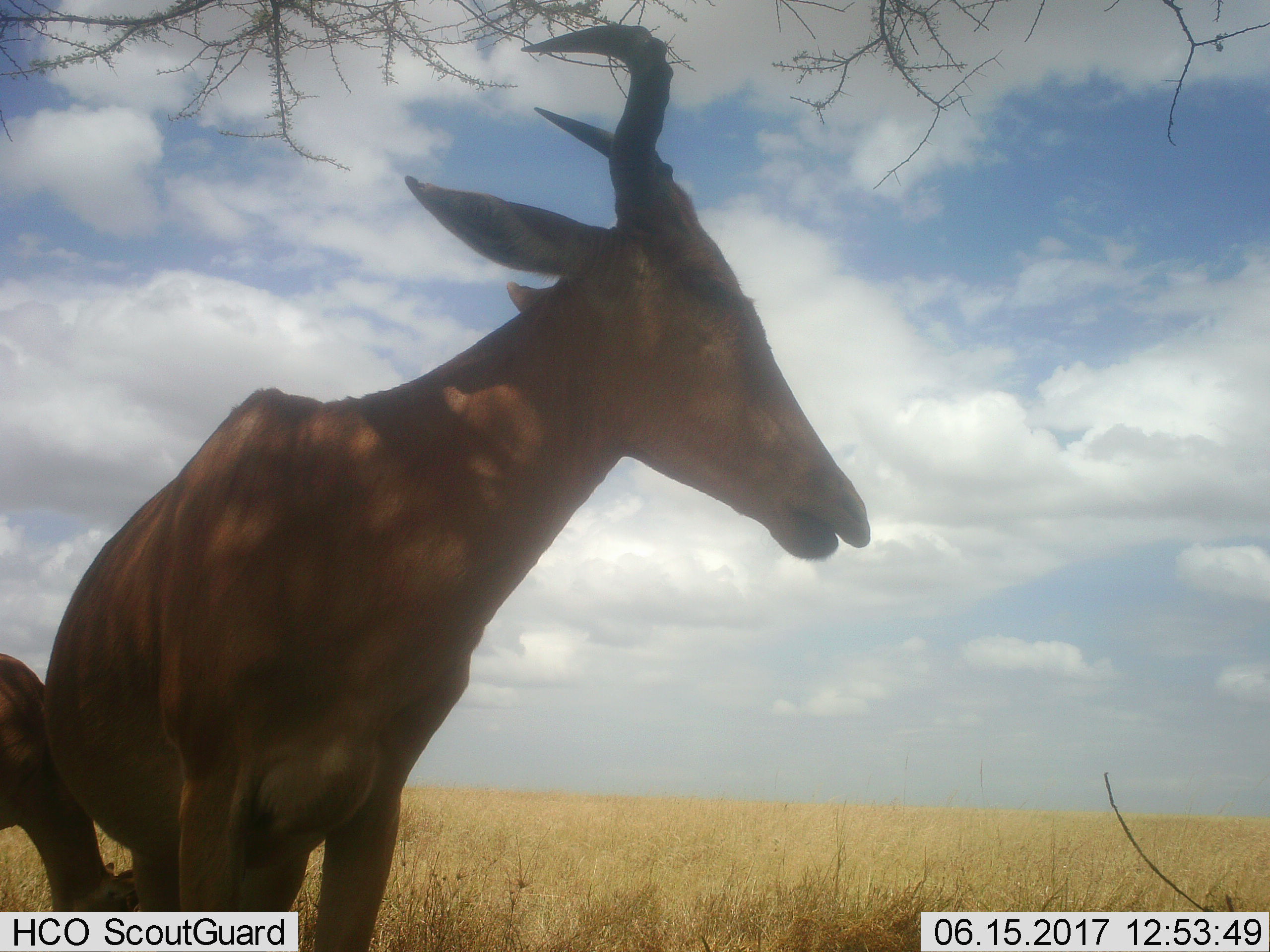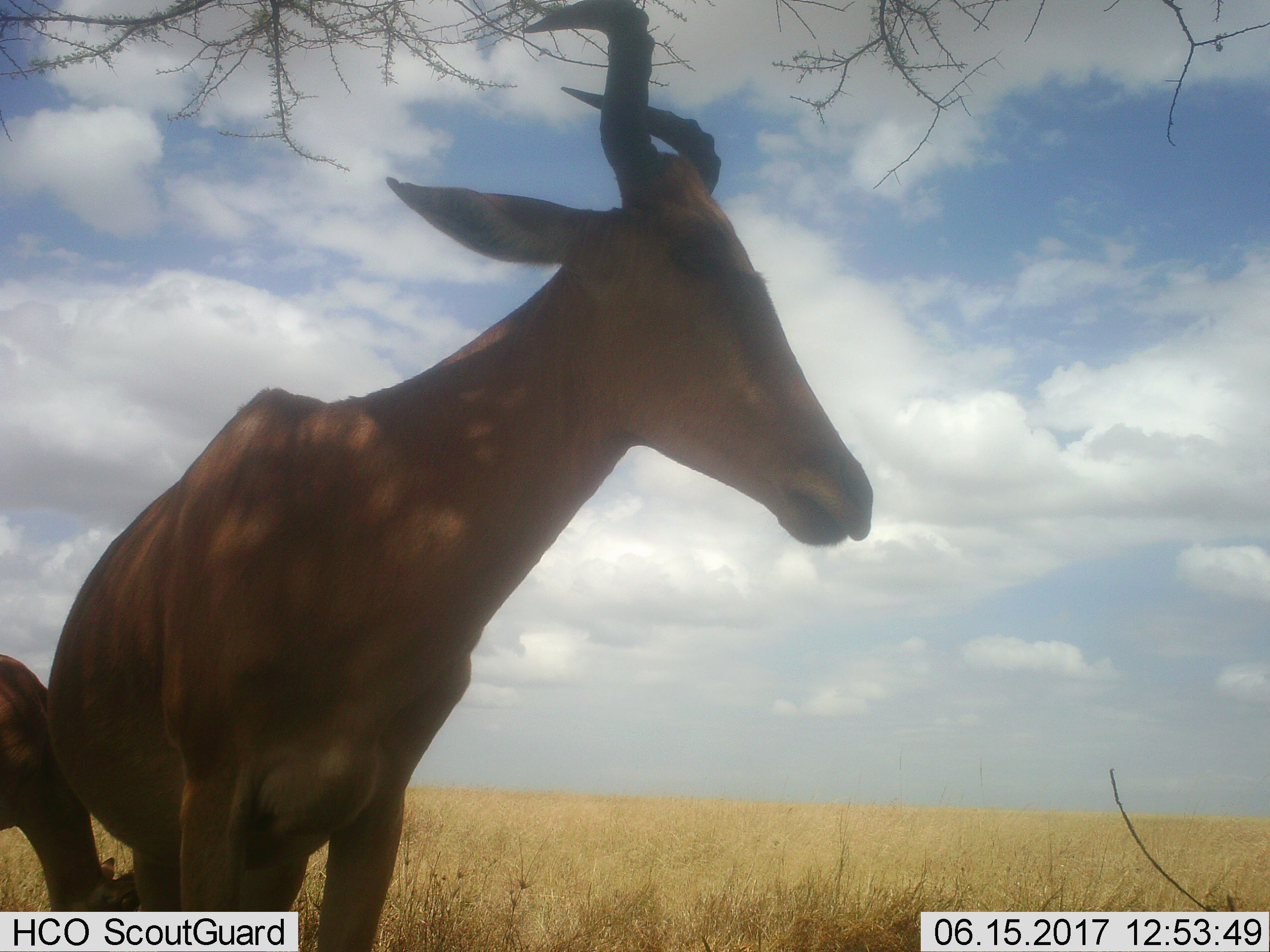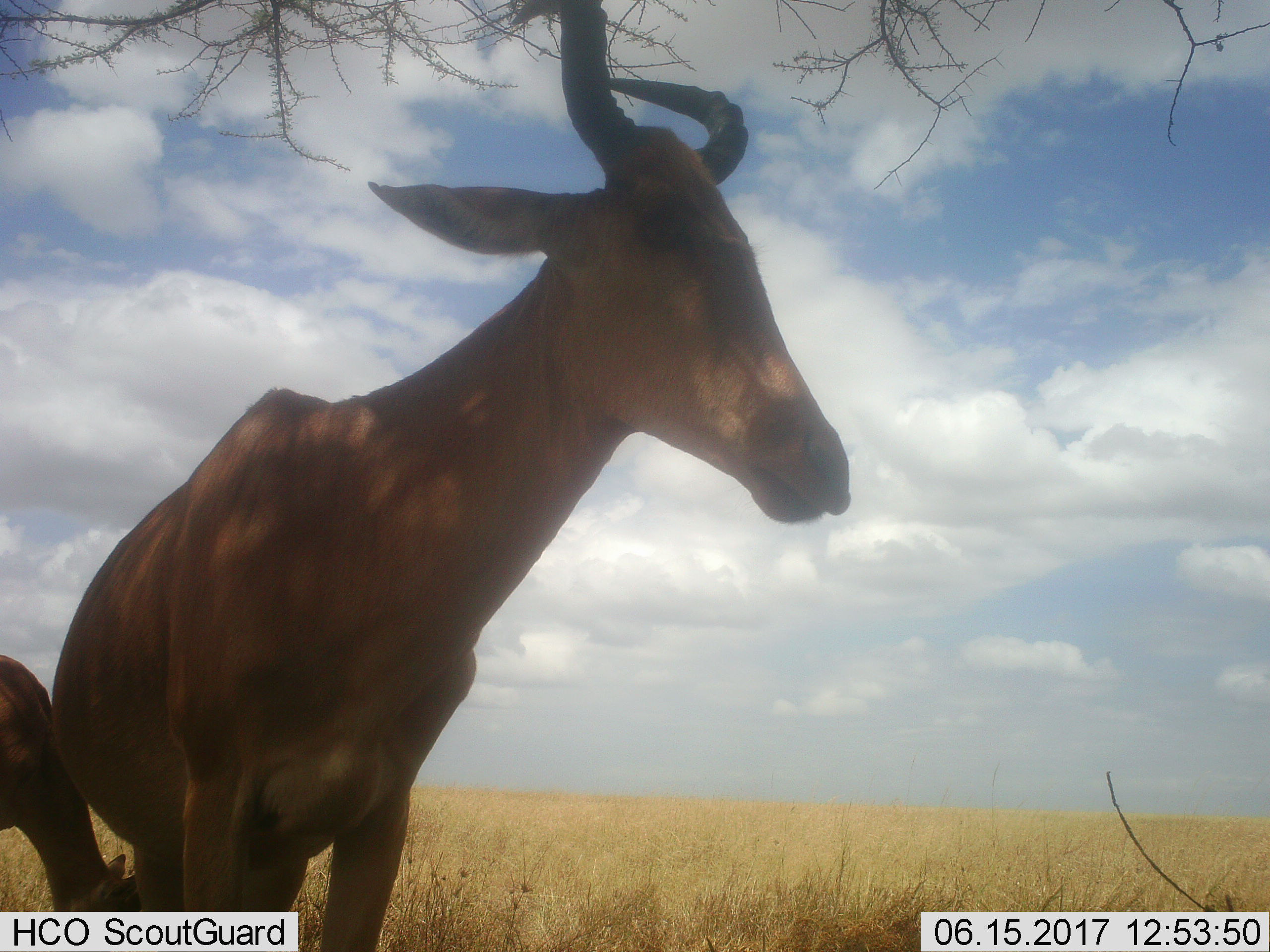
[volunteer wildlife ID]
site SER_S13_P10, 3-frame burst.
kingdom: Animalia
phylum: Chordata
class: Mammalia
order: Artiodactyla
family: Bovidae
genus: Alcelaphus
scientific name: Alcelaphus buselaphus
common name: hartebeest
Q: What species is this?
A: Hartebeest (Alcelaphus buselaphus).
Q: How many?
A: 2.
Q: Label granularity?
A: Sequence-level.